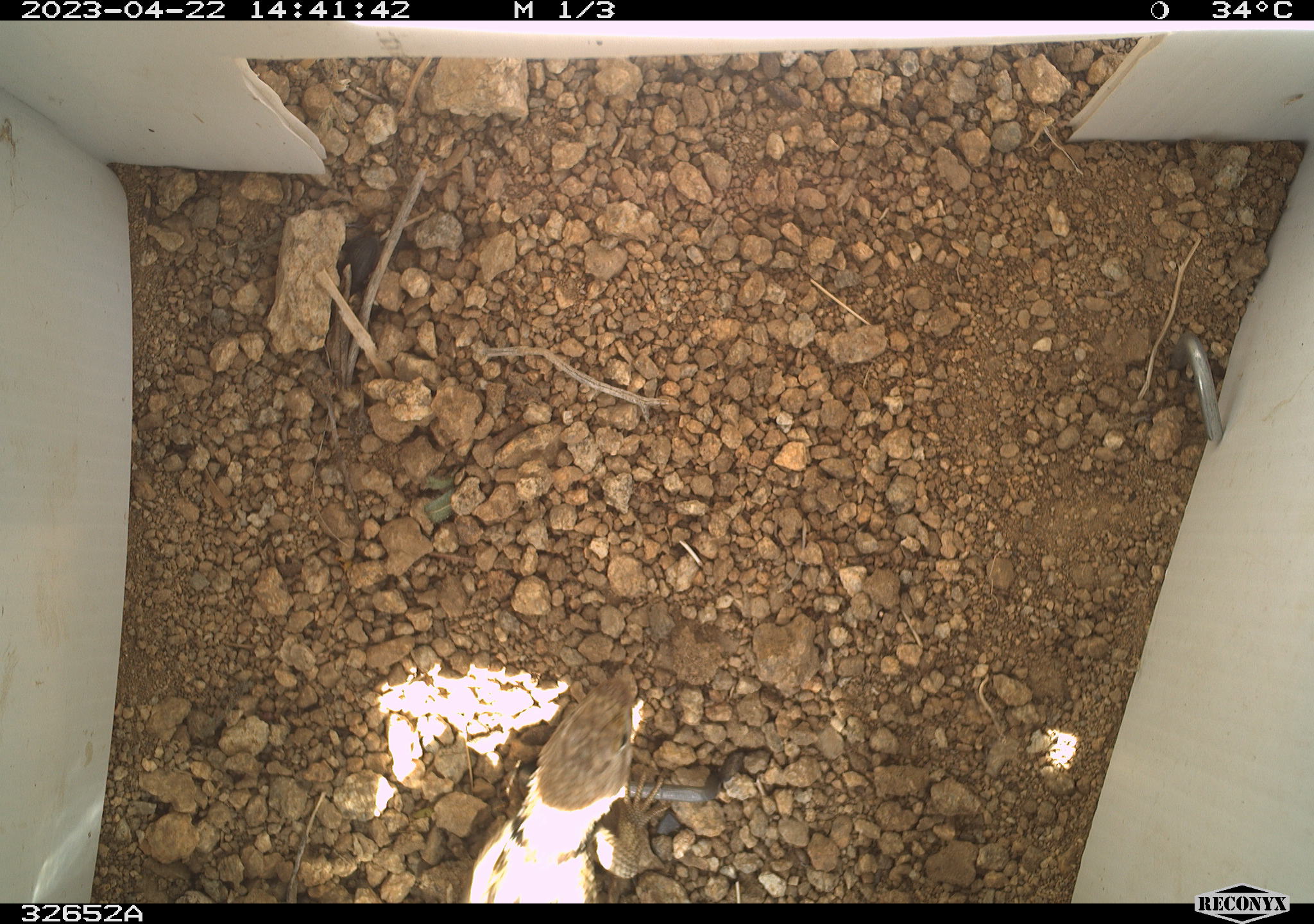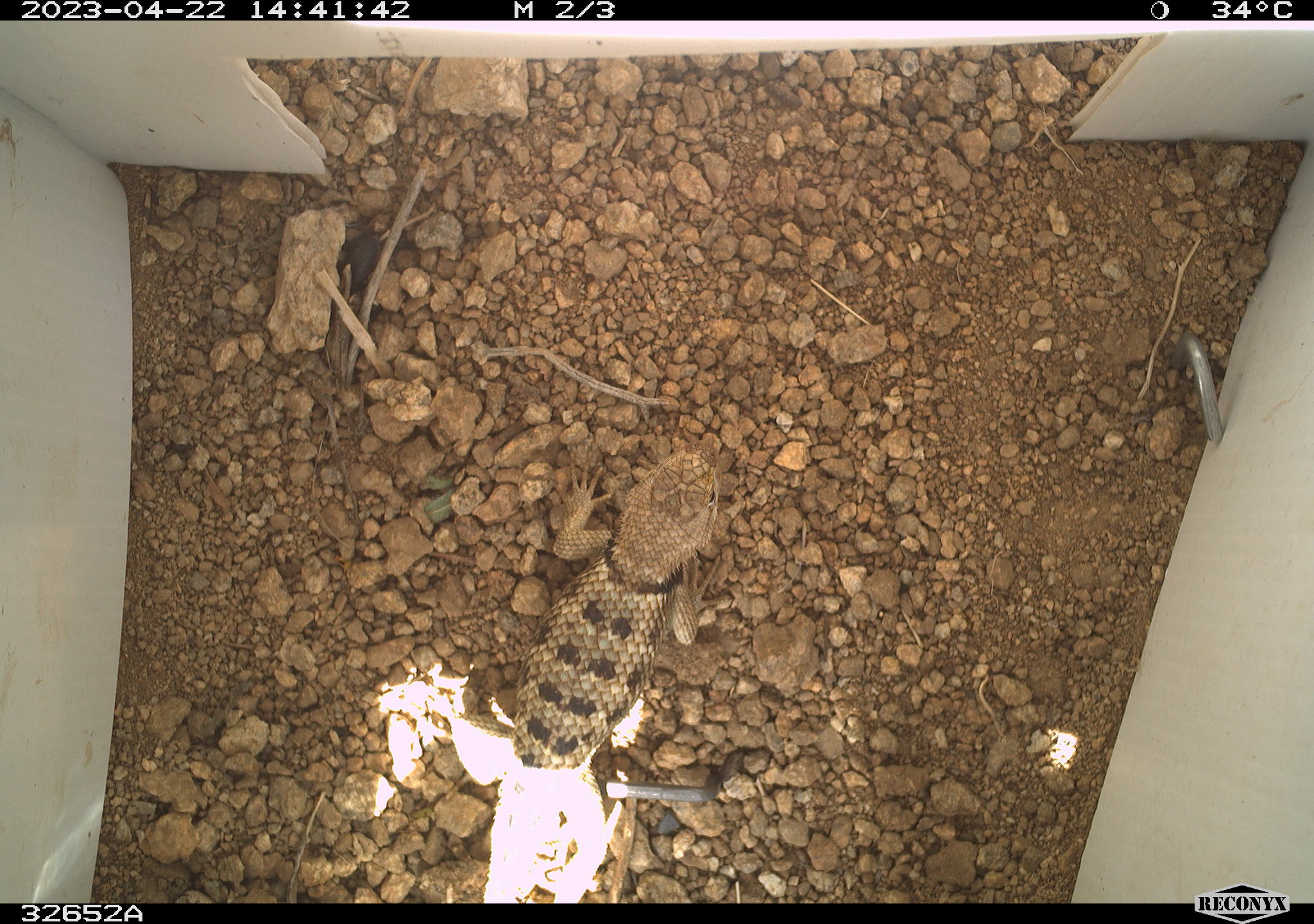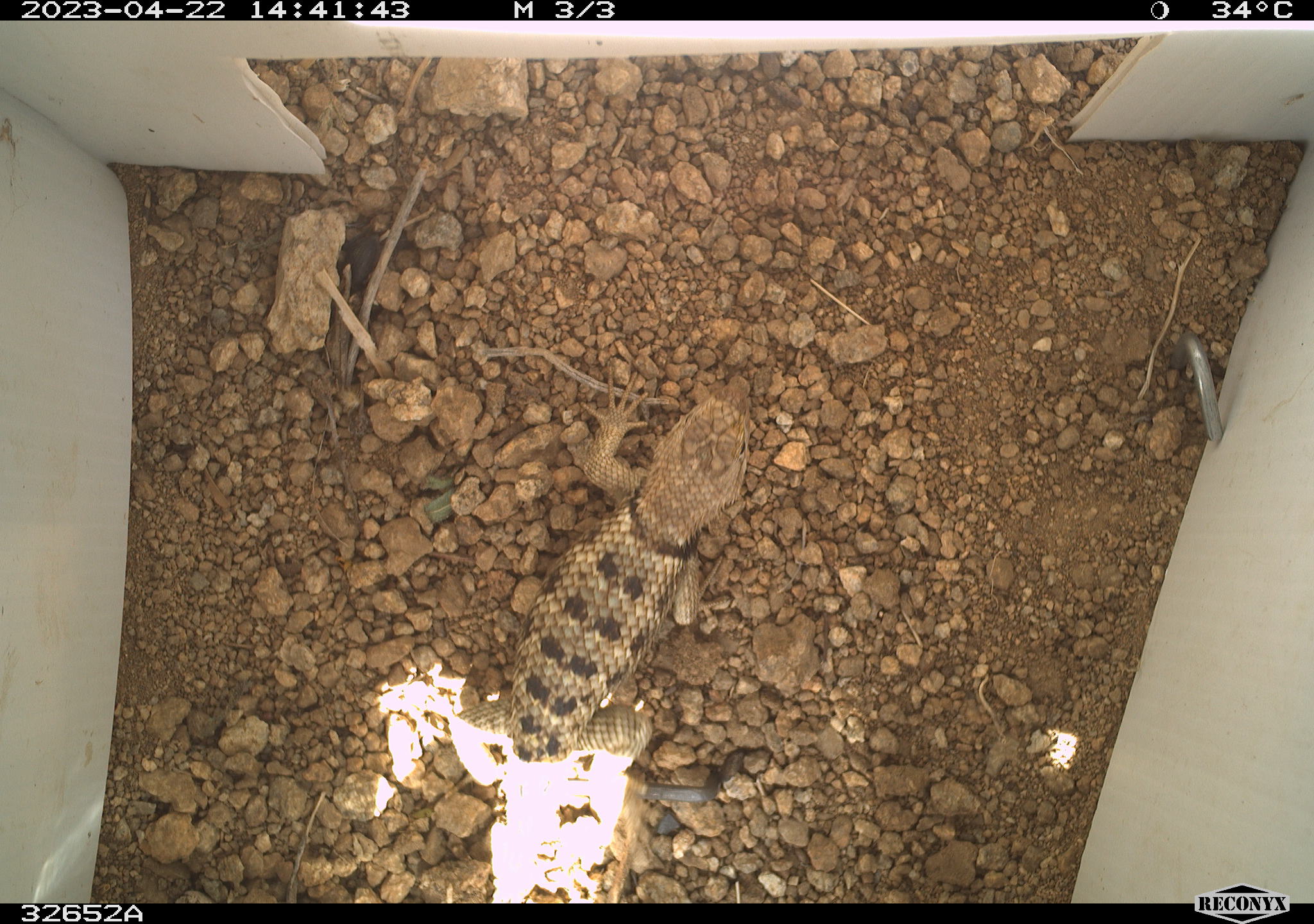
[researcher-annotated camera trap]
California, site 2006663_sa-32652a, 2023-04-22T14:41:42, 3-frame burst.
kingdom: Animalia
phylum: Chordata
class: Reptilia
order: Squamata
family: Phrynosomatidae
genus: Sceloporus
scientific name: Sceloporus uniformis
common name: yellow-backed spiny lizard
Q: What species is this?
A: Yellow-backed spiny lizard (Sceloporus uniformis).